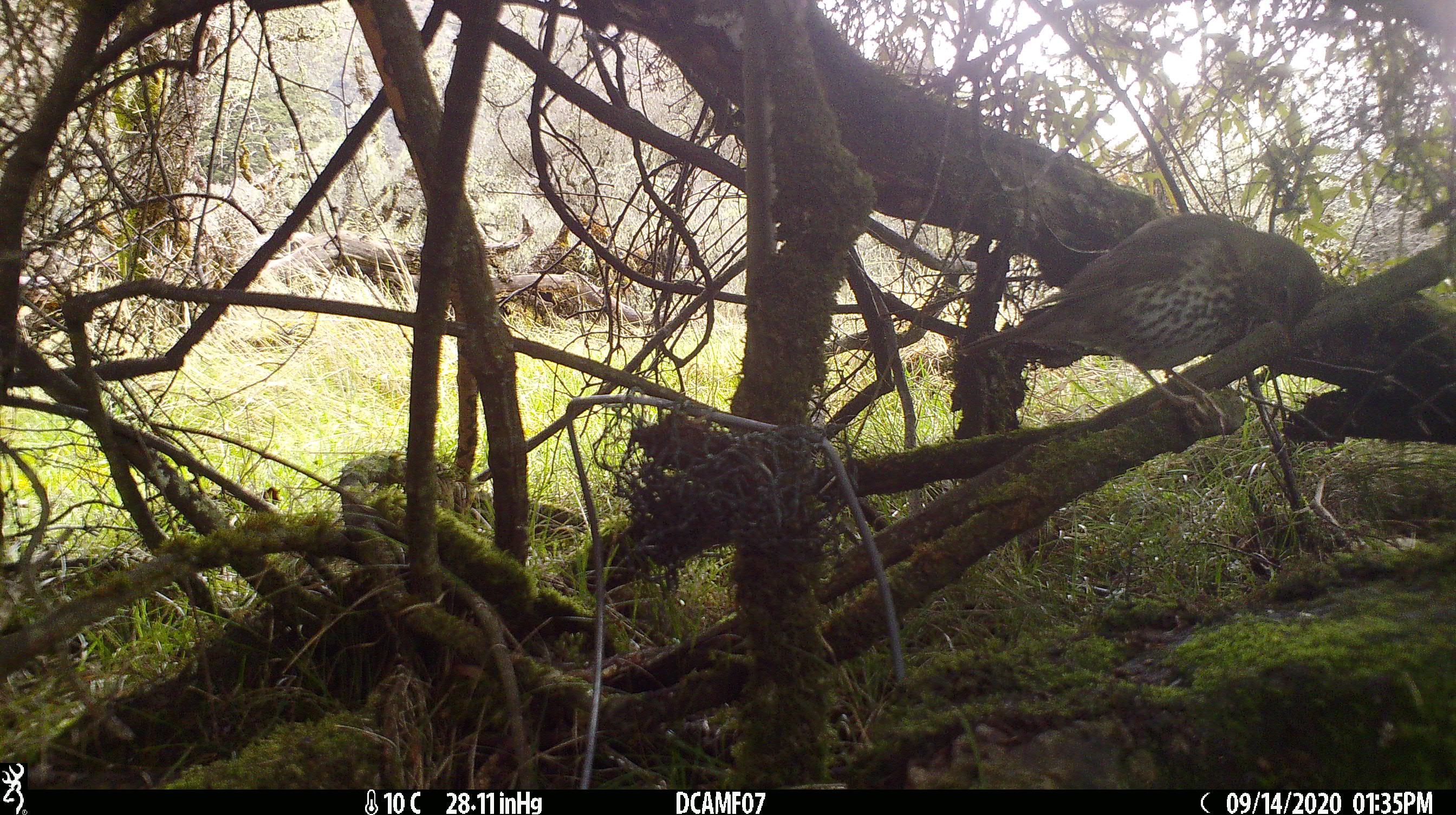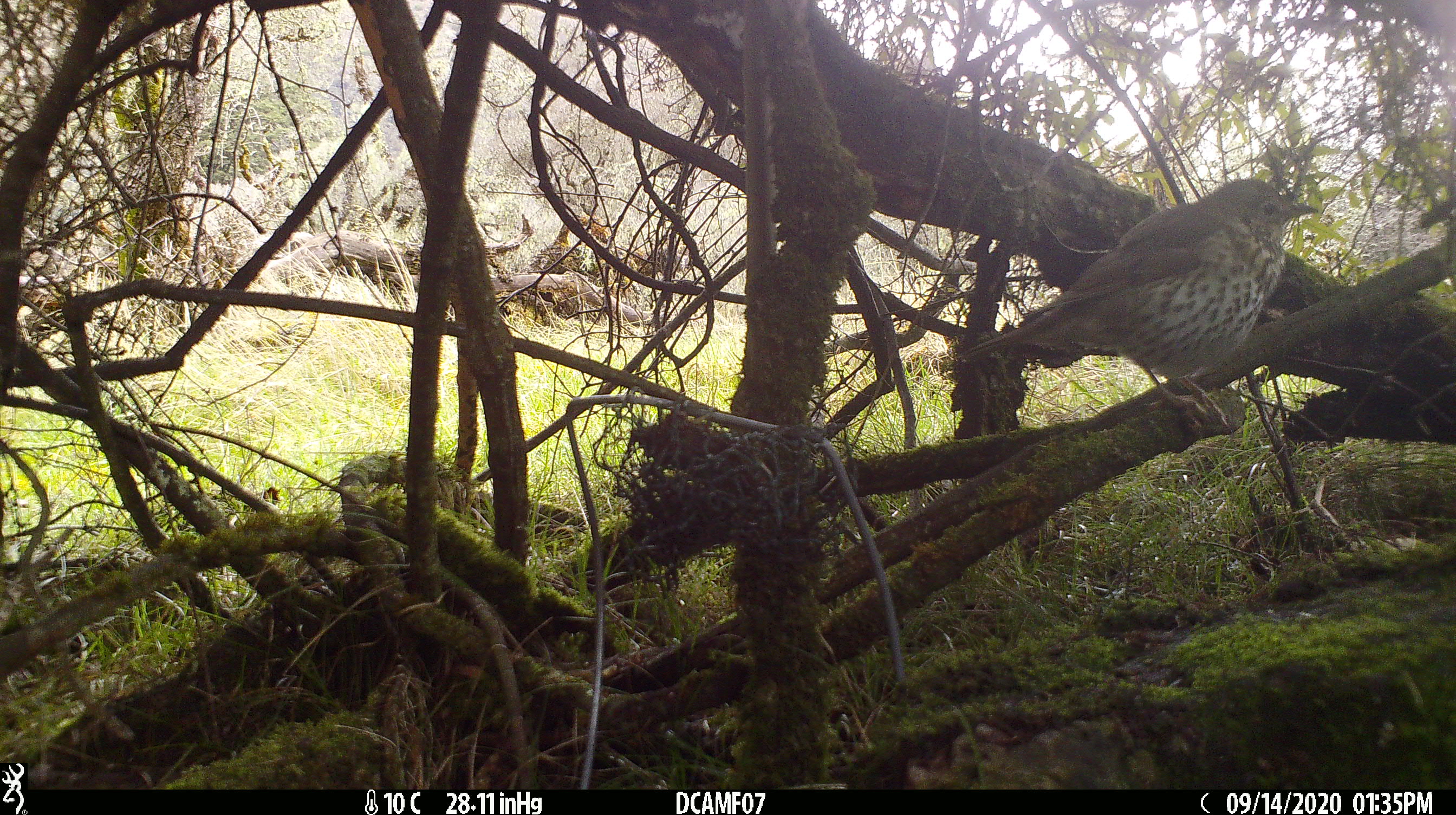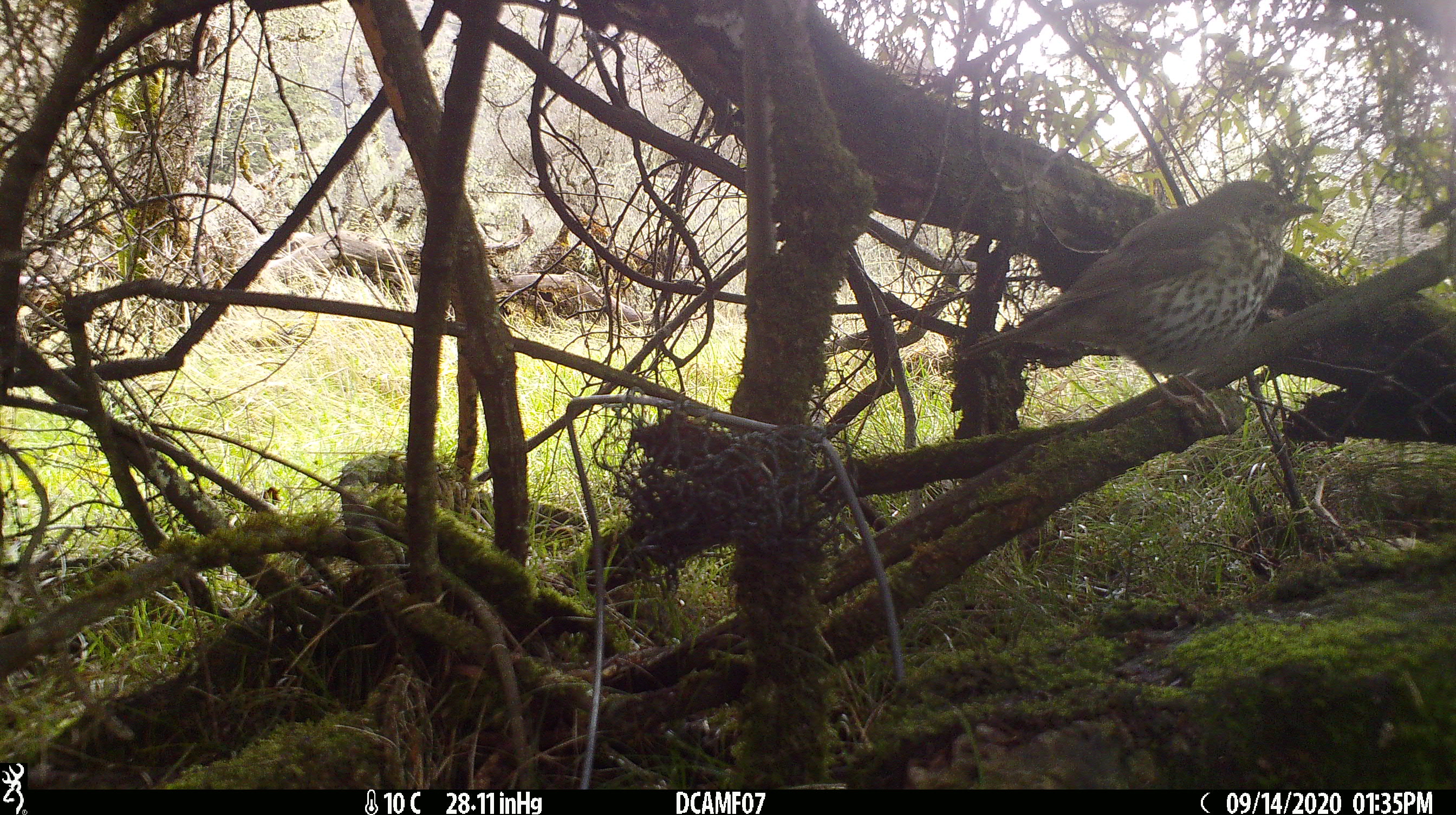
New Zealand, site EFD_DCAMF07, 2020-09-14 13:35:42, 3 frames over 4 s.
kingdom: Animalia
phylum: Chordata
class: Aves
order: Passeriformes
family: Turdidae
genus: Turdus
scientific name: Turdus philomelos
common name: song thrush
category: thrush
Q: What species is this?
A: Thrush (song thrush) (Turdus philomelos).